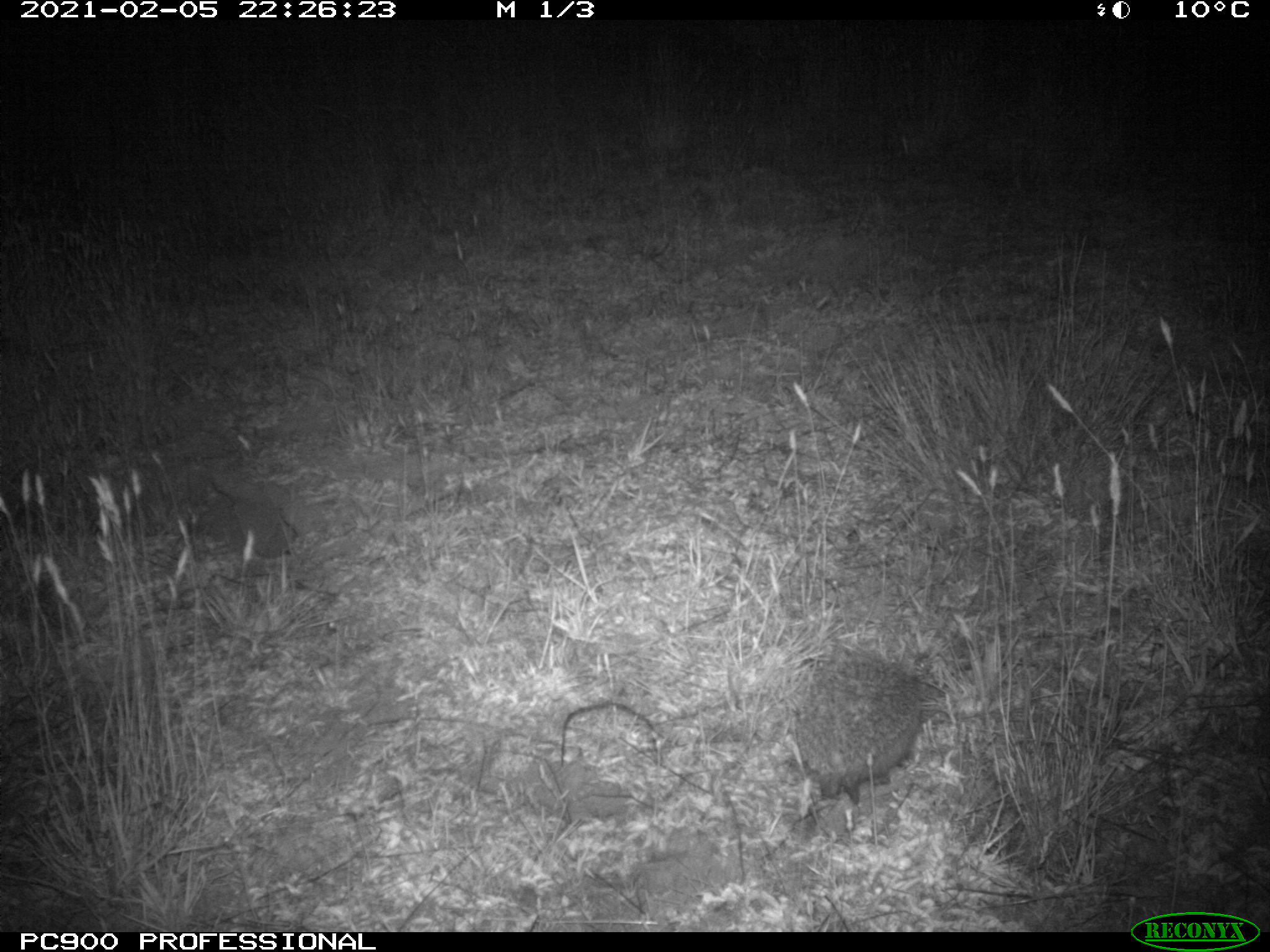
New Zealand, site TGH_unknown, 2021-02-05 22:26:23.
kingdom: Animalia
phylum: Chordata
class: Mammalia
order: Eulipotyphla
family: Erinaceidae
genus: Erinaceus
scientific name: Erinaceus europaeus europaeus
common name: european hedgehog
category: hedgehog